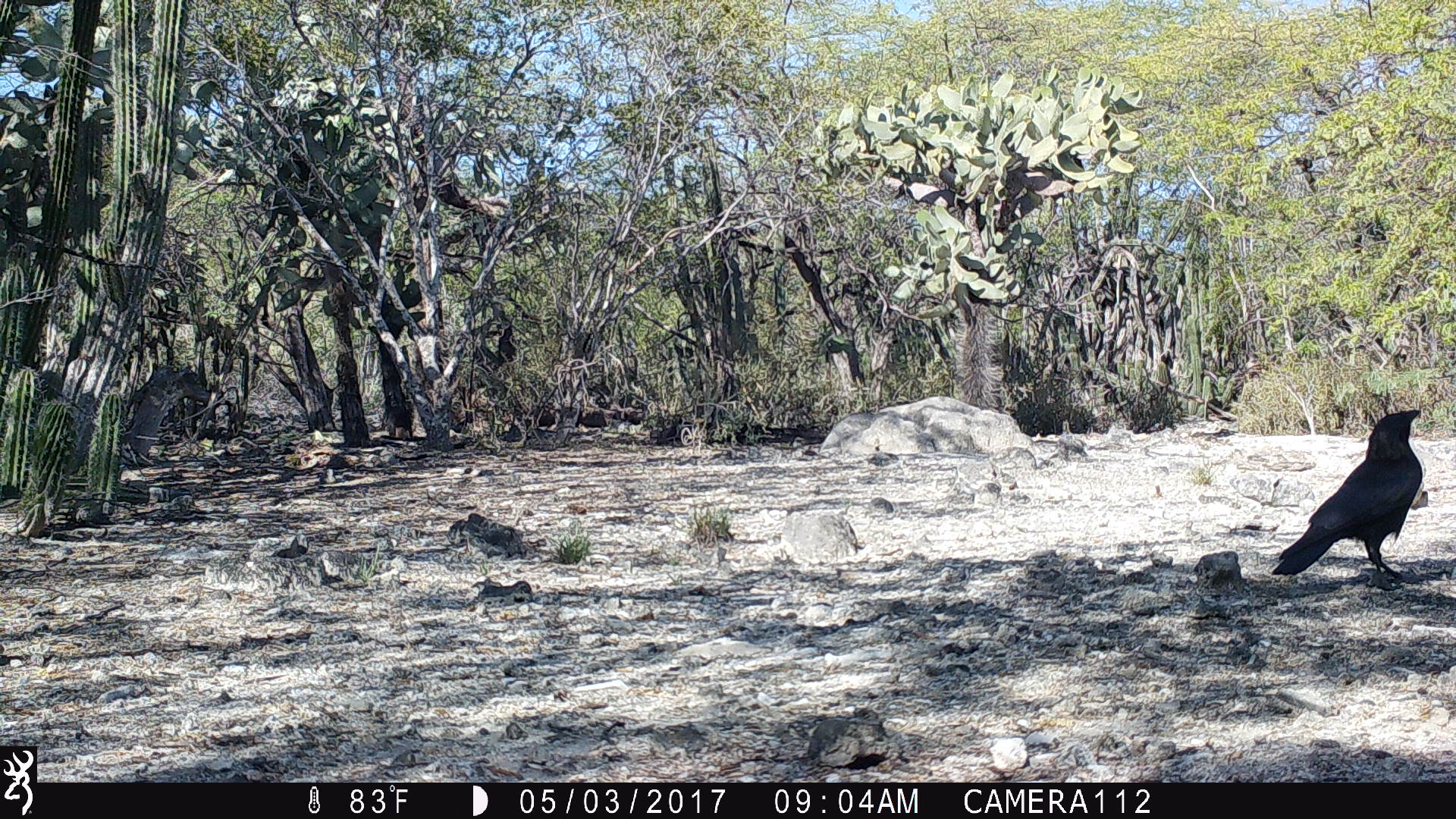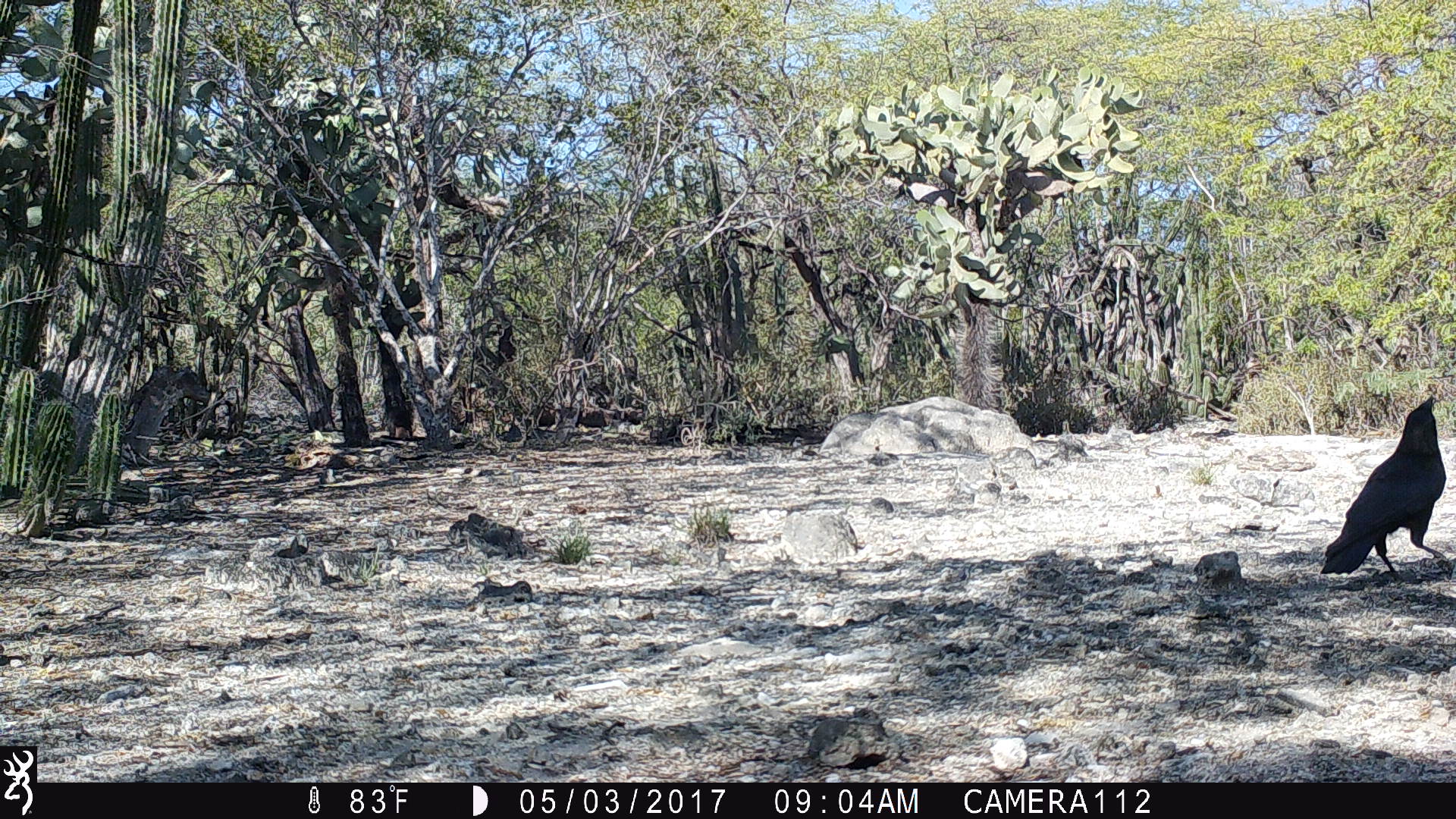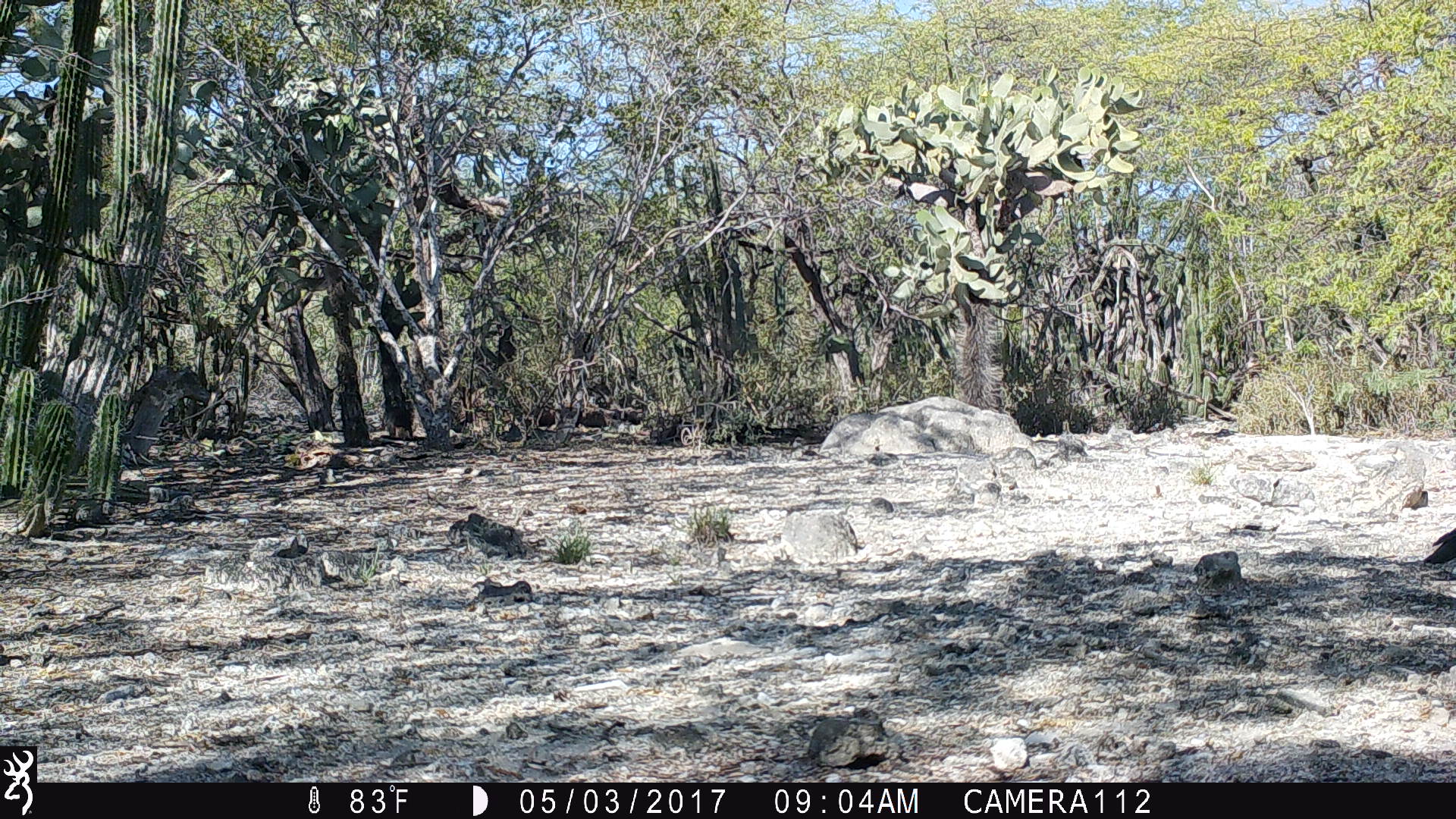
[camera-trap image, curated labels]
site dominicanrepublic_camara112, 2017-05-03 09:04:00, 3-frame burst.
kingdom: Animalia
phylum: Chordata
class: Aves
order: Passeriformes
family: Corvidae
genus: Corvus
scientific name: Corvus corax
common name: raven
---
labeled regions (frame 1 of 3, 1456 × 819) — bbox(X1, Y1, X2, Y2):
raven: bbox(1268, 406, 1429, 586)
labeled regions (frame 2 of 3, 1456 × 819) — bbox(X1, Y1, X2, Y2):
raven: bbox(1319, 394, 1446, 582)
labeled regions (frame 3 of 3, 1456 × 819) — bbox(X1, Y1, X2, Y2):
raven: bbox(1420, 532, 1456, 574)